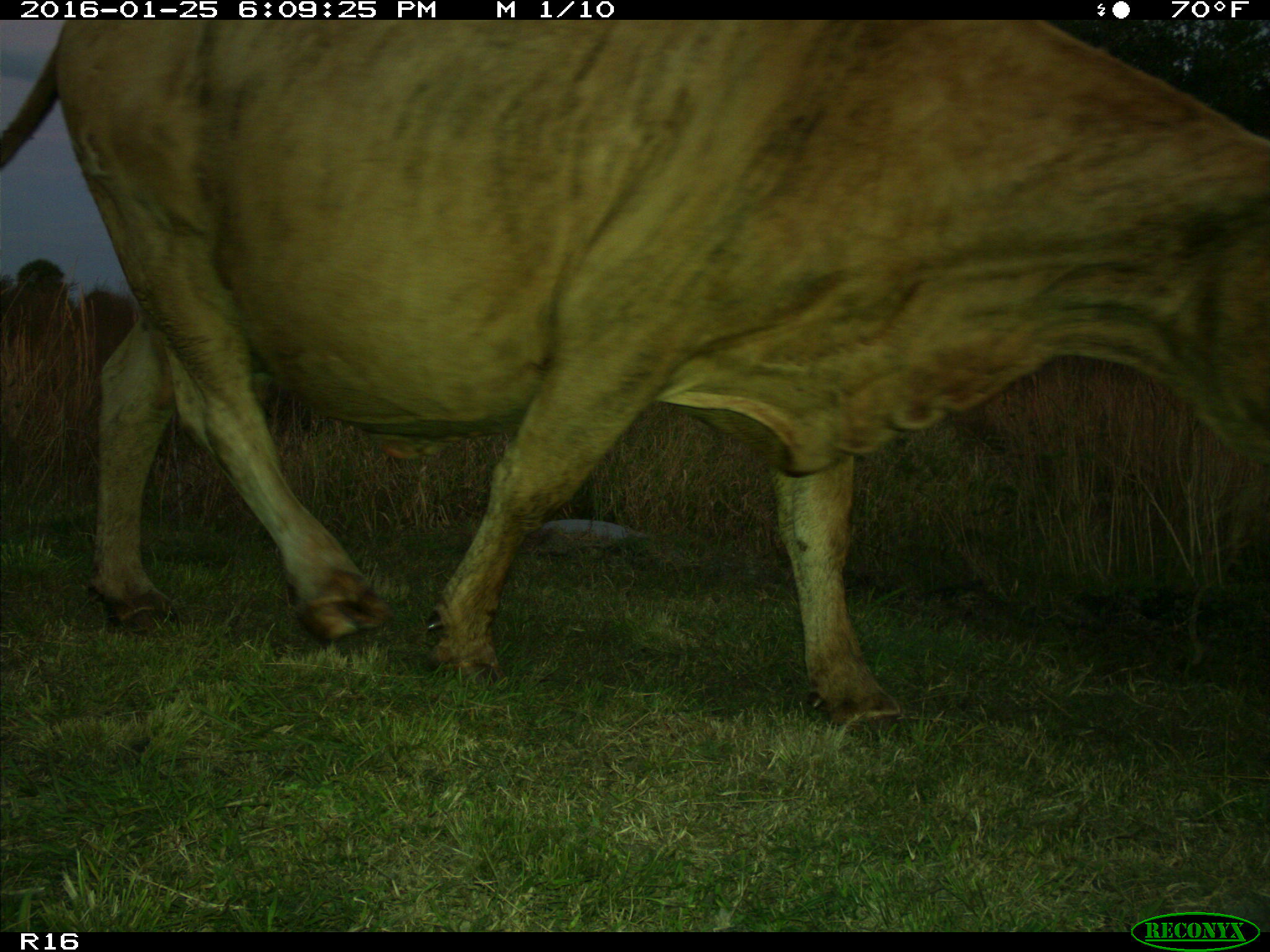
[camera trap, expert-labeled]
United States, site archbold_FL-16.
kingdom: Animalia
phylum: Chordata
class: Mammalia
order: Artiodactyla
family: Bovidae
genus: Bos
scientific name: Bos taurus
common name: domestic cow